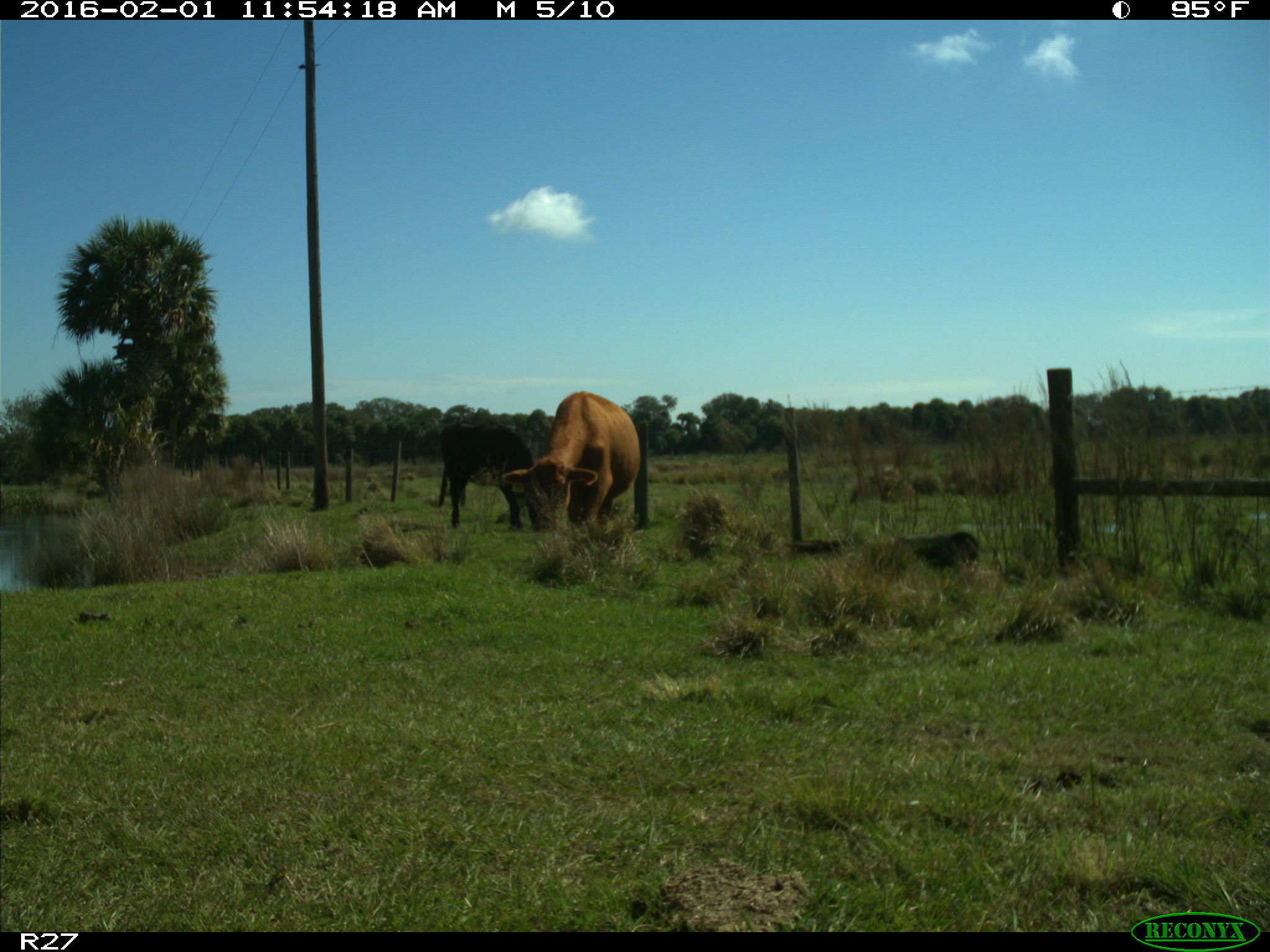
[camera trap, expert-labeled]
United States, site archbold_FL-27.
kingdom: Animalia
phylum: Chordata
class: Mammalia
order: Artiodactyla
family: Bovidae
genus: Bos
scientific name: Bos taurus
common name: domestic cow